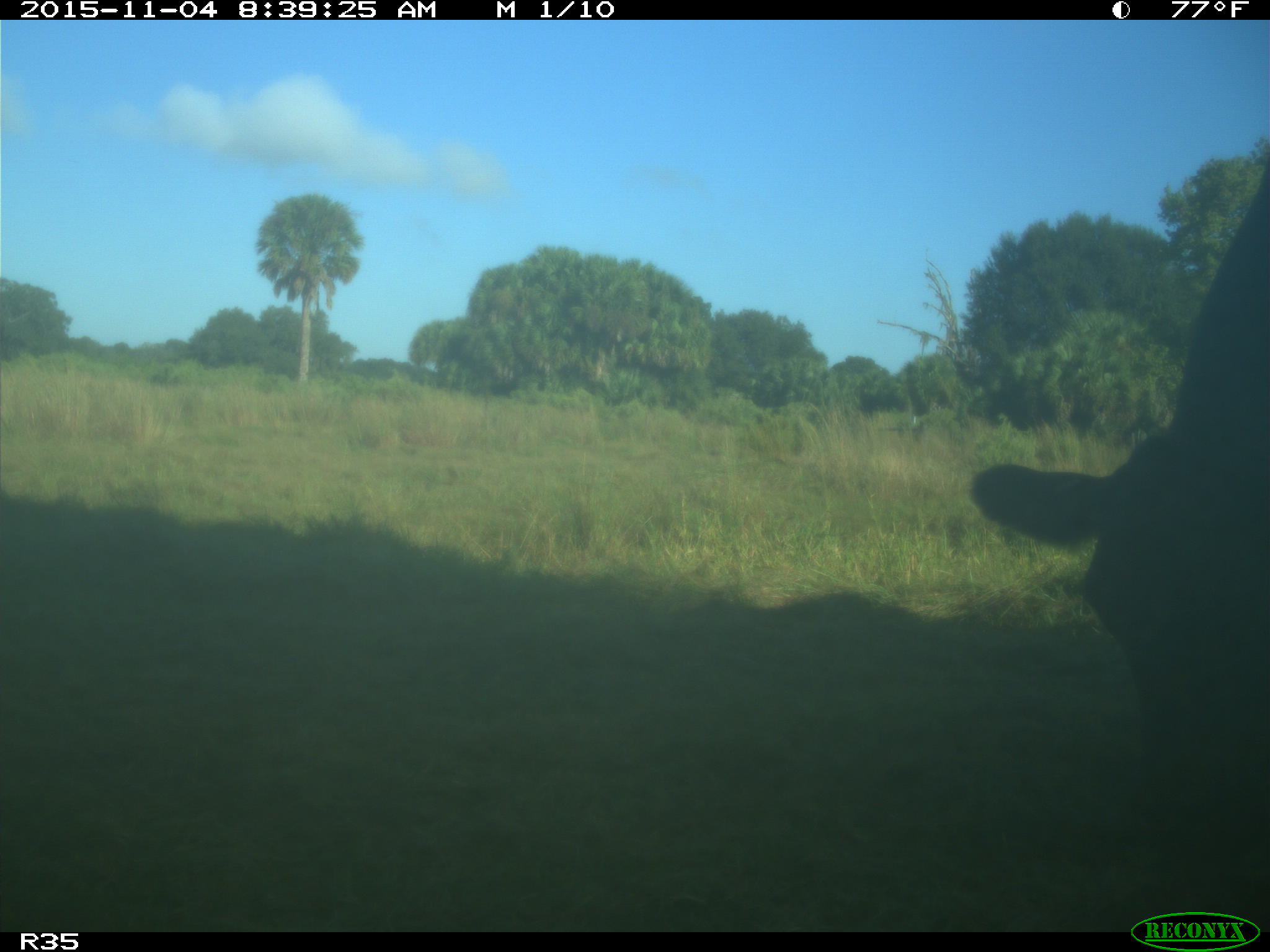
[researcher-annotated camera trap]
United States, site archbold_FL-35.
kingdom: Animalia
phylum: Chordata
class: Mammalia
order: Artiodactyla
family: Bovidae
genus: Bos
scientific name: Bos taurus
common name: domestic cow